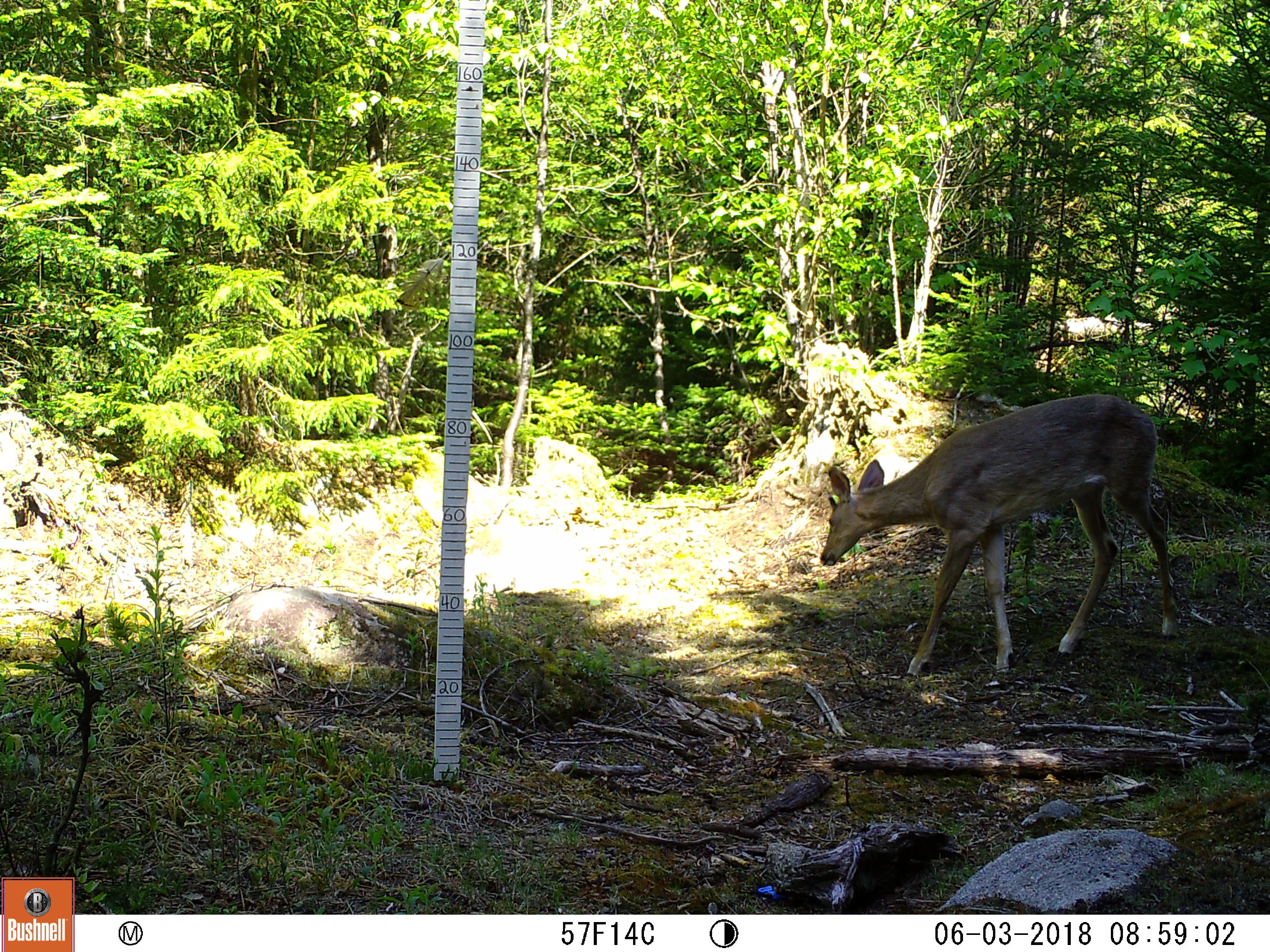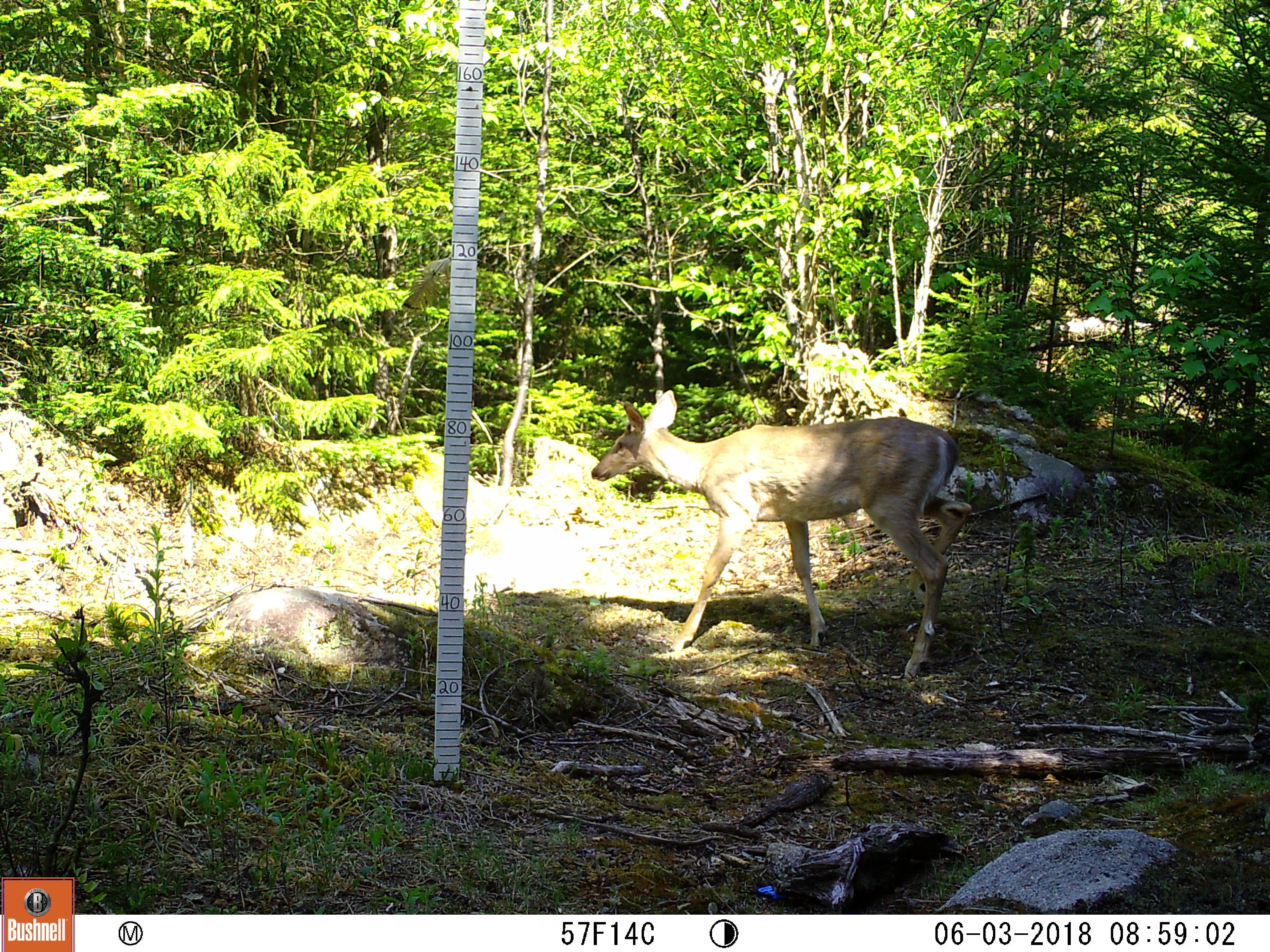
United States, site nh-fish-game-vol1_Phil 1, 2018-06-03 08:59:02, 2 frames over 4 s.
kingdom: Animalia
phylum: Chordata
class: Mammalia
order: Artiodactyla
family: Cervidae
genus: Odocoileus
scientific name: Odocoileus virginianus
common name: white-tailed deer